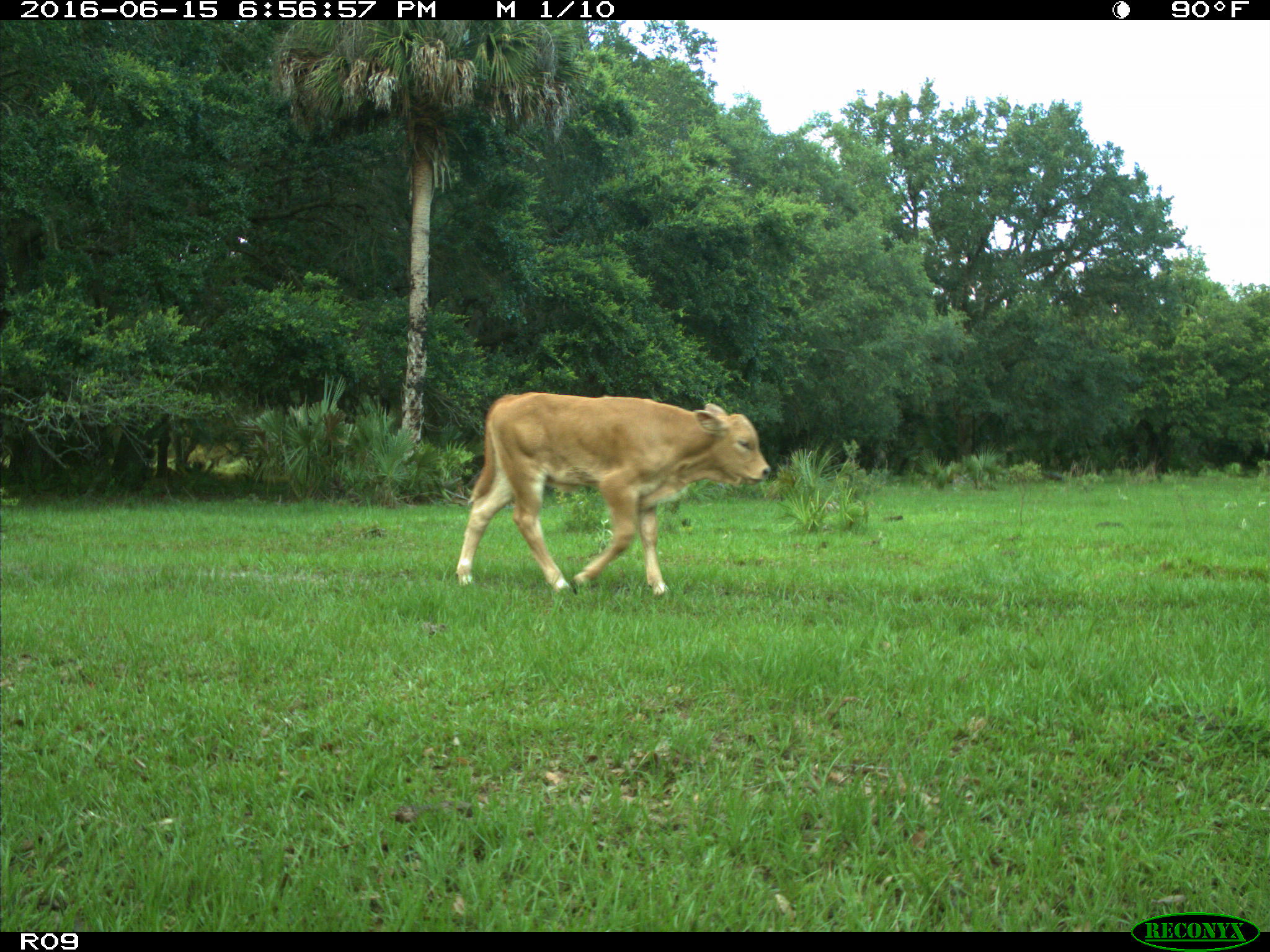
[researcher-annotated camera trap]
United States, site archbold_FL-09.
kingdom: Animalia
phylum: Chordata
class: Mammalia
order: Artiodactyla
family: Bovidae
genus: Bos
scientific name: Bos taurus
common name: domestic cow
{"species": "Bos taurus (domestic cow)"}